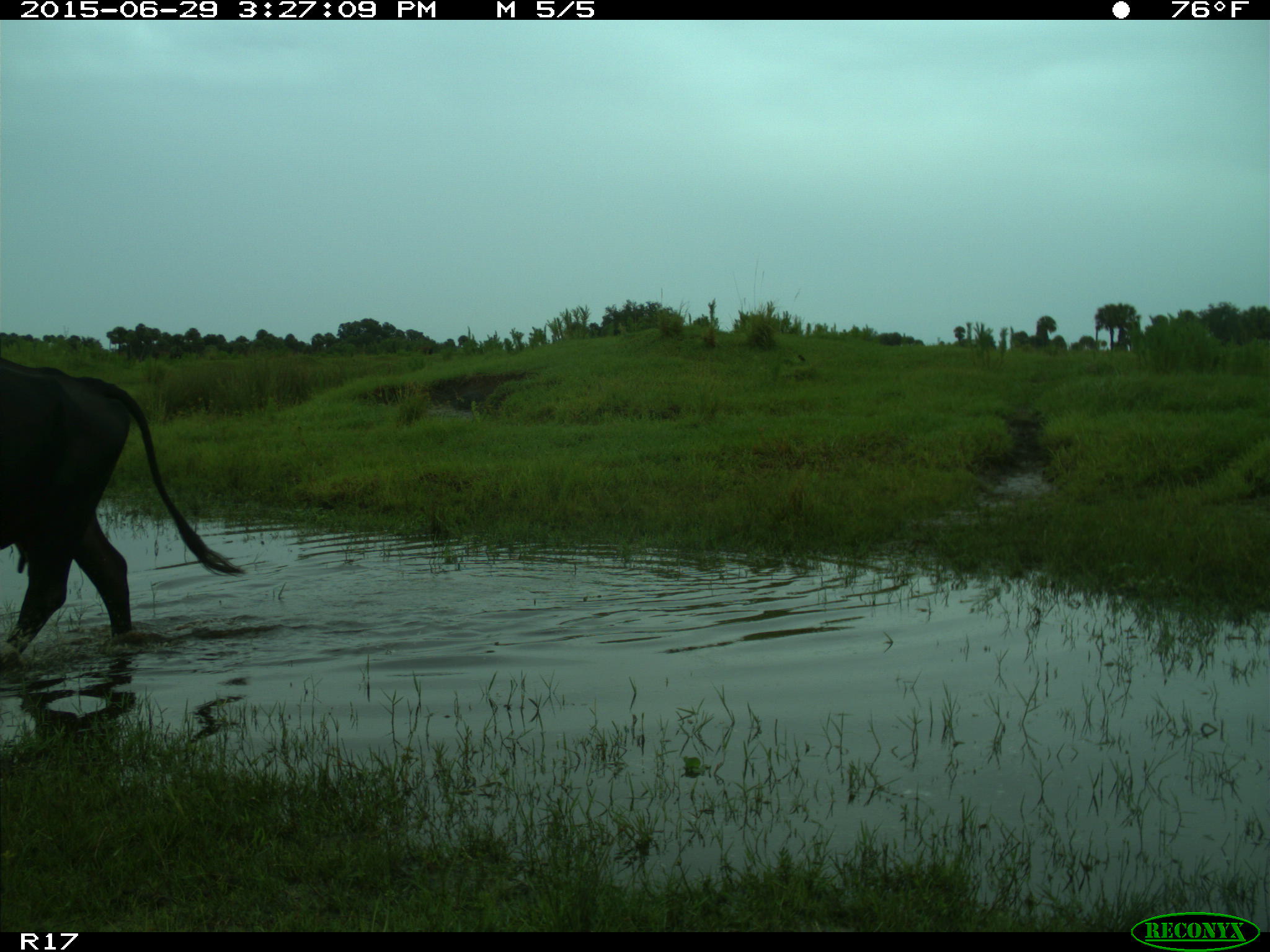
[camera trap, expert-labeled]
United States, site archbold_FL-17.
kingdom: Animalia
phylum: Chordata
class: Mammalia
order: Artiodactyla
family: Bovidae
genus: Bos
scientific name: Bos taurus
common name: domestic cow